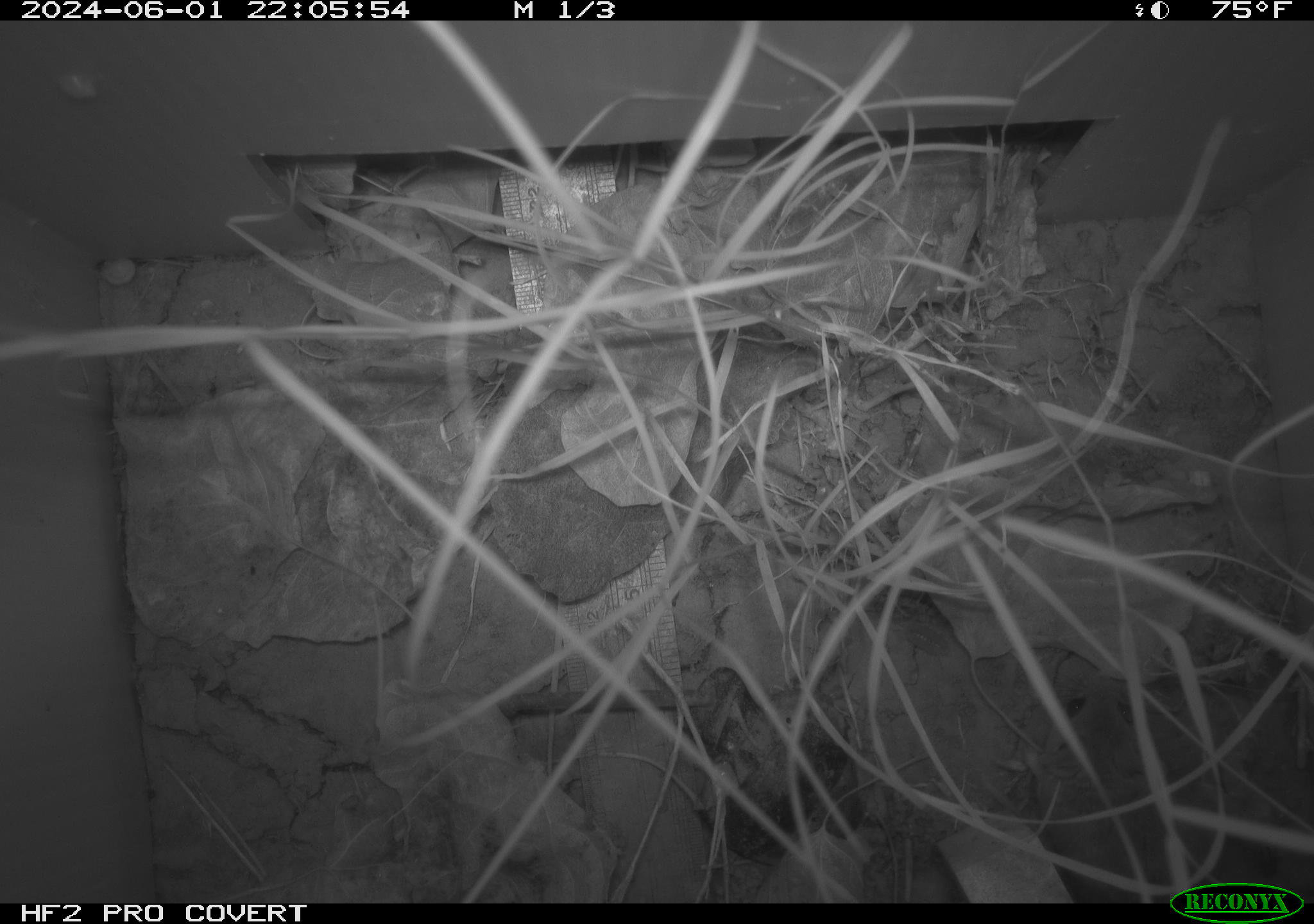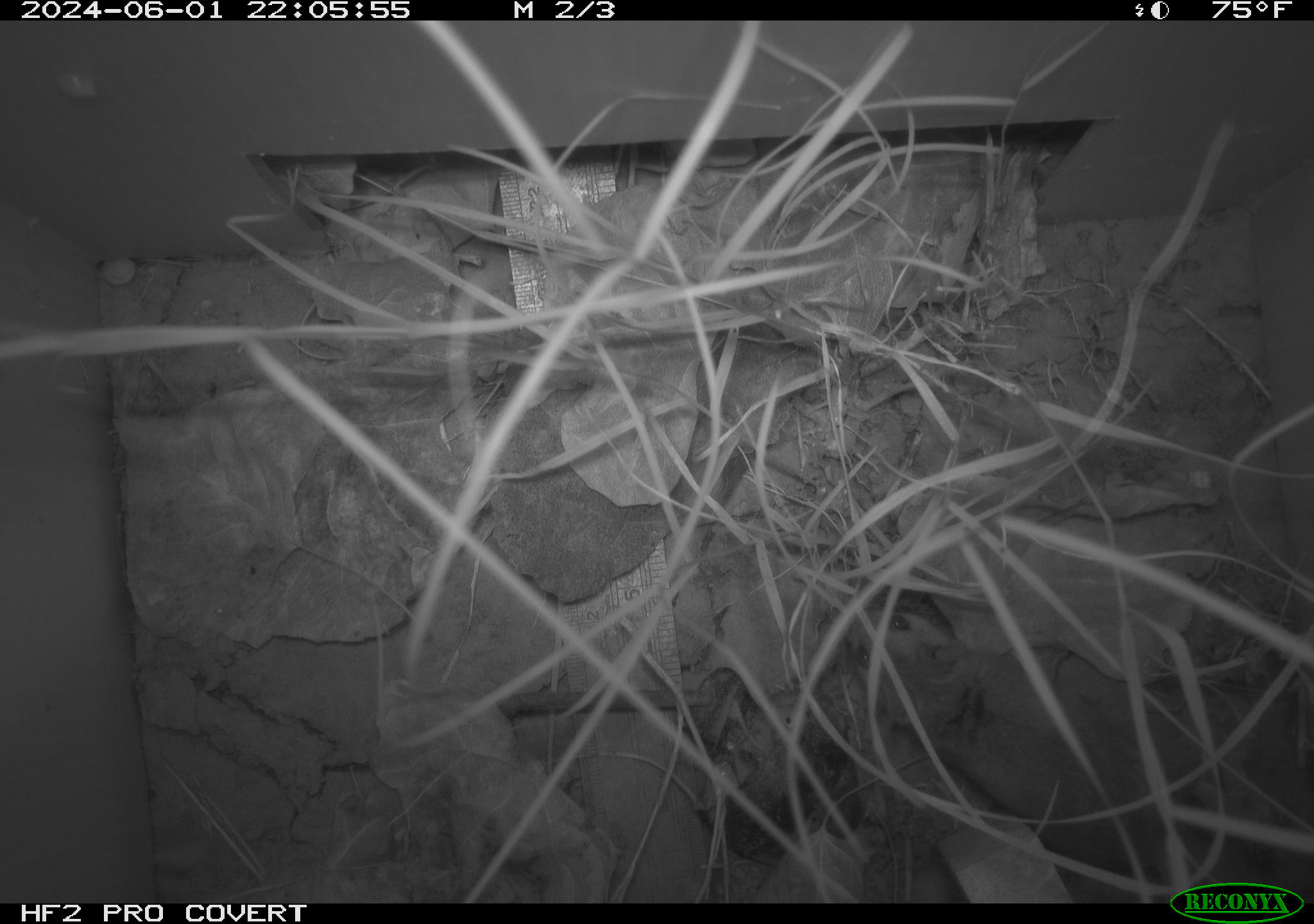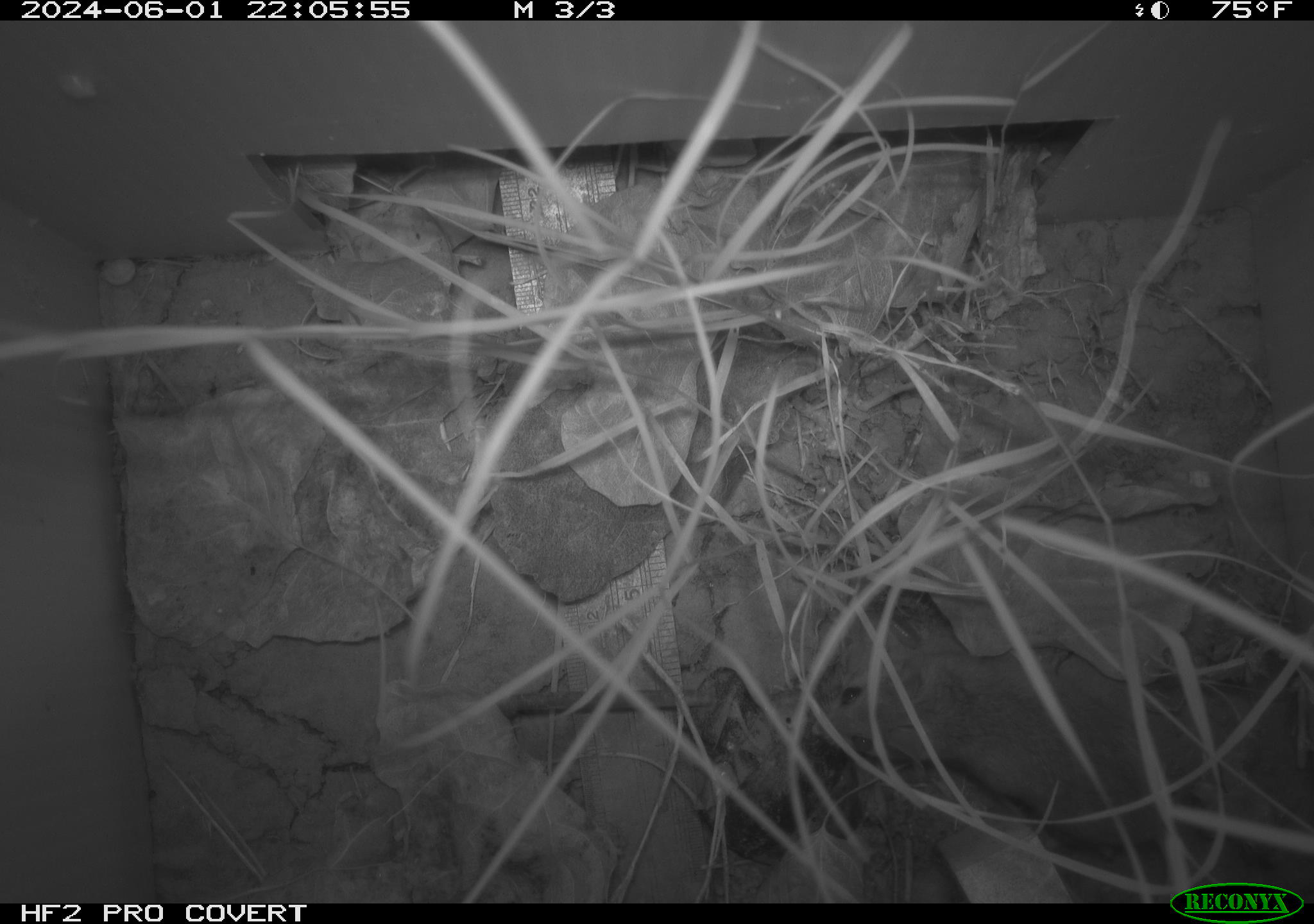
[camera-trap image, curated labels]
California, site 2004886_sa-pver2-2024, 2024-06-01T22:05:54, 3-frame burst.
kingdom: Animalia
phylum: Chordata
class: Mammalia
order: Rodentia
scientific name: Rodentia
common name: mouse species